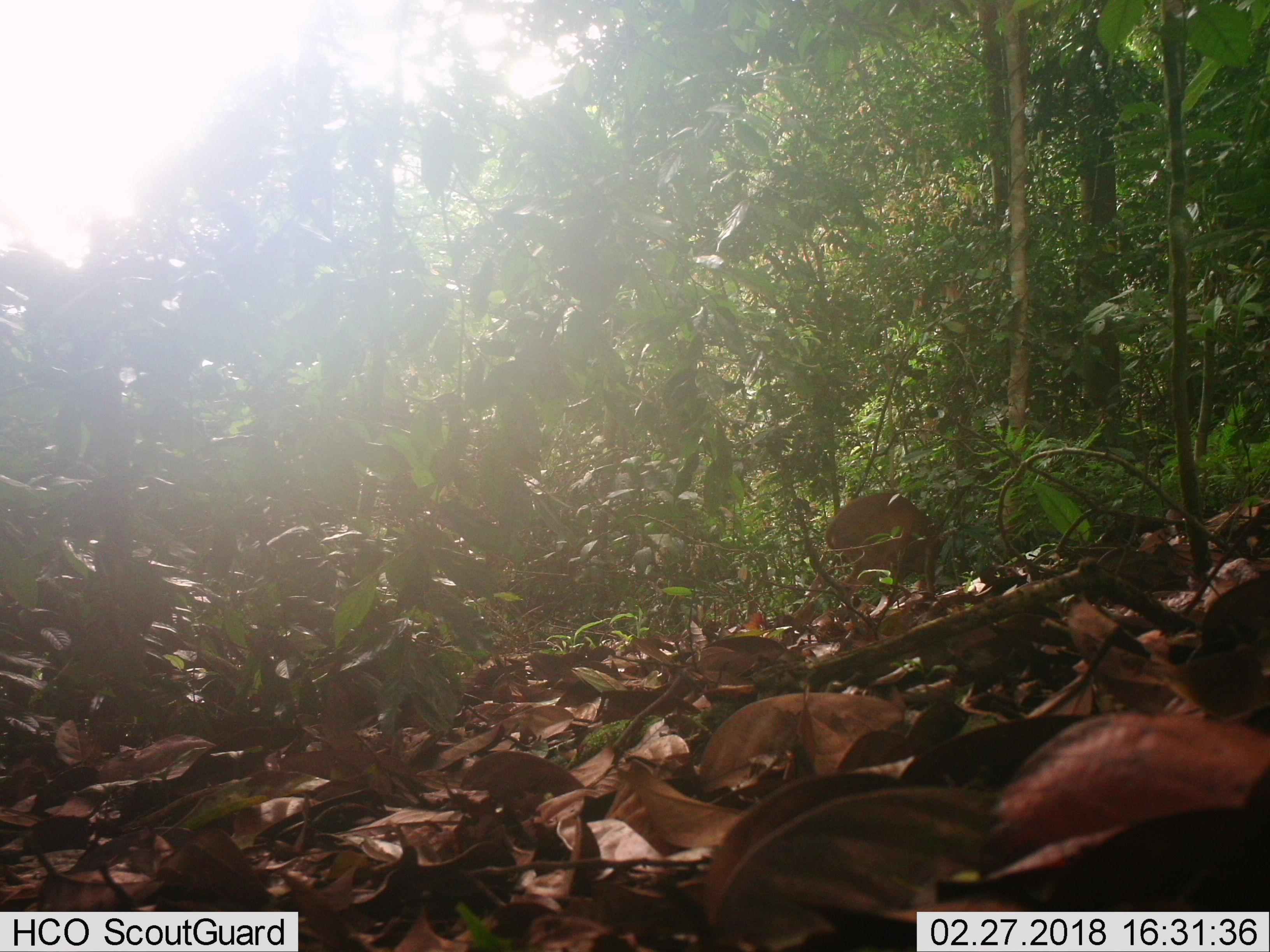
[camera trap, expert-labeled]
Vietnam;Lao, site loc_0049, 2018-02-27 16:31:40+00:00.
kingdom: Animalia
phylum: Chordata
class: Mammalia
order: Artiodactyla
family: Cervidae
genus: Muntiacus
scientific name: Muntiacus vuquangensis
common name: large-antlered muntjac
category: large antlered muntjac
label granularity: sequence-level